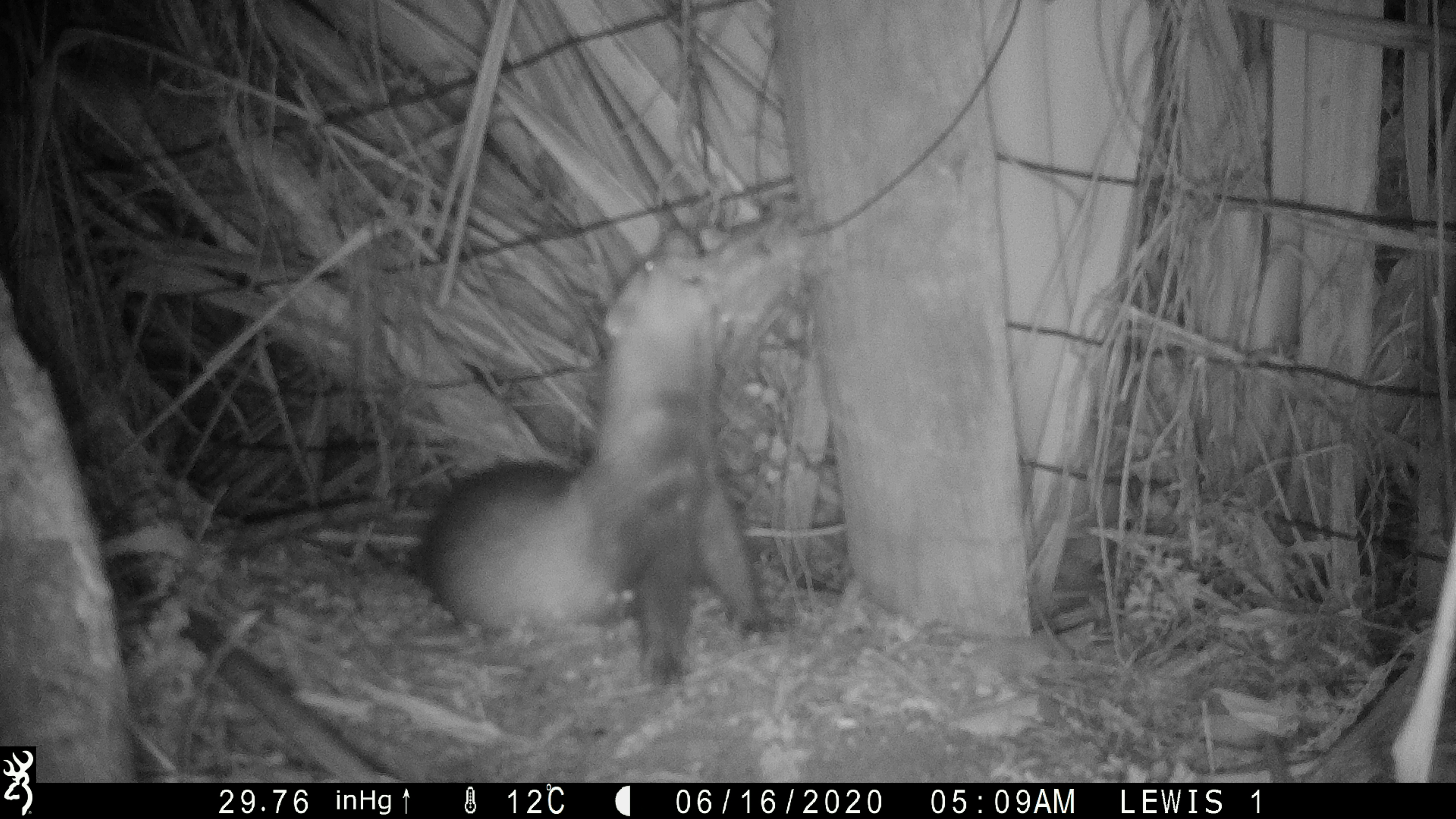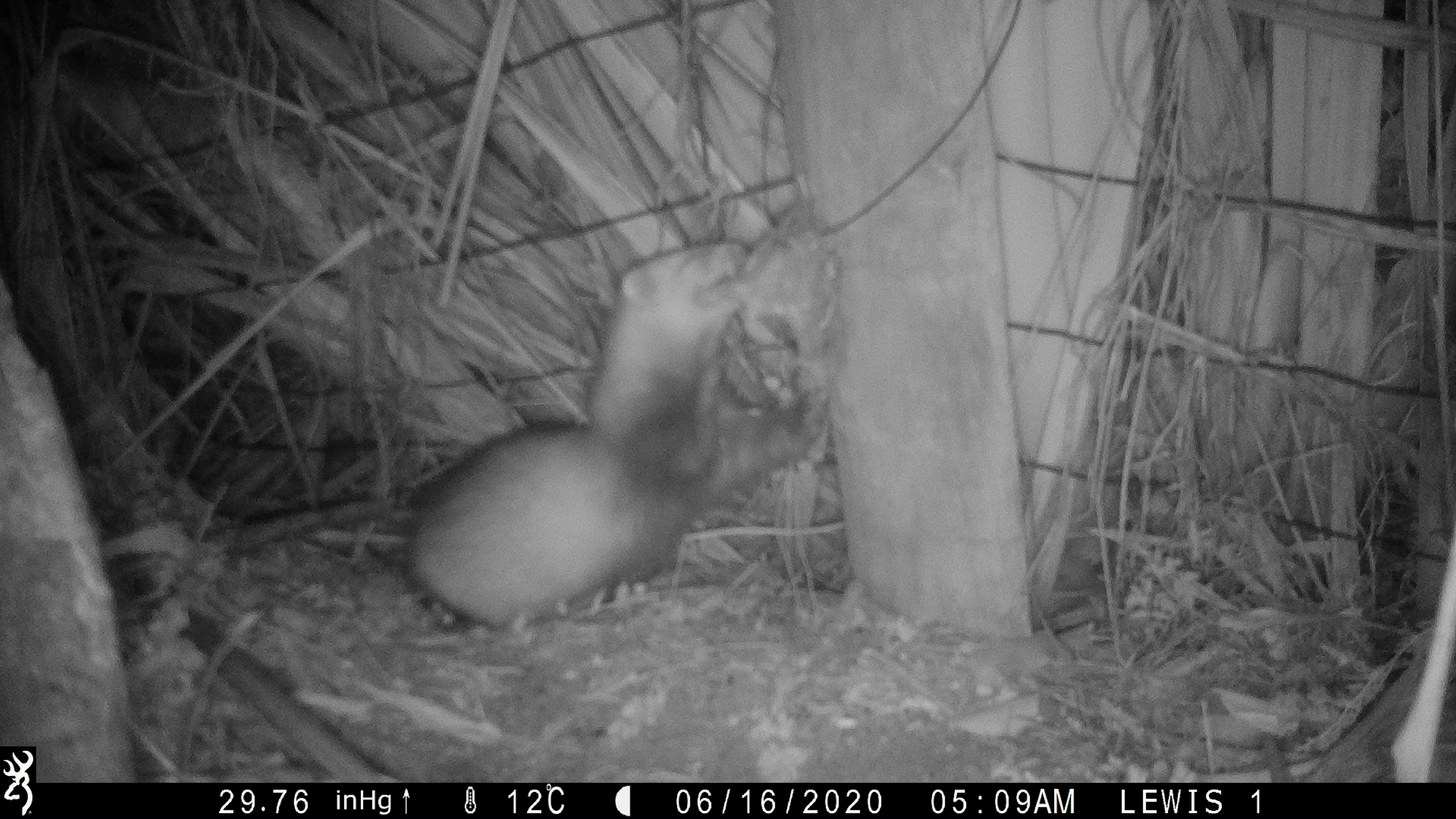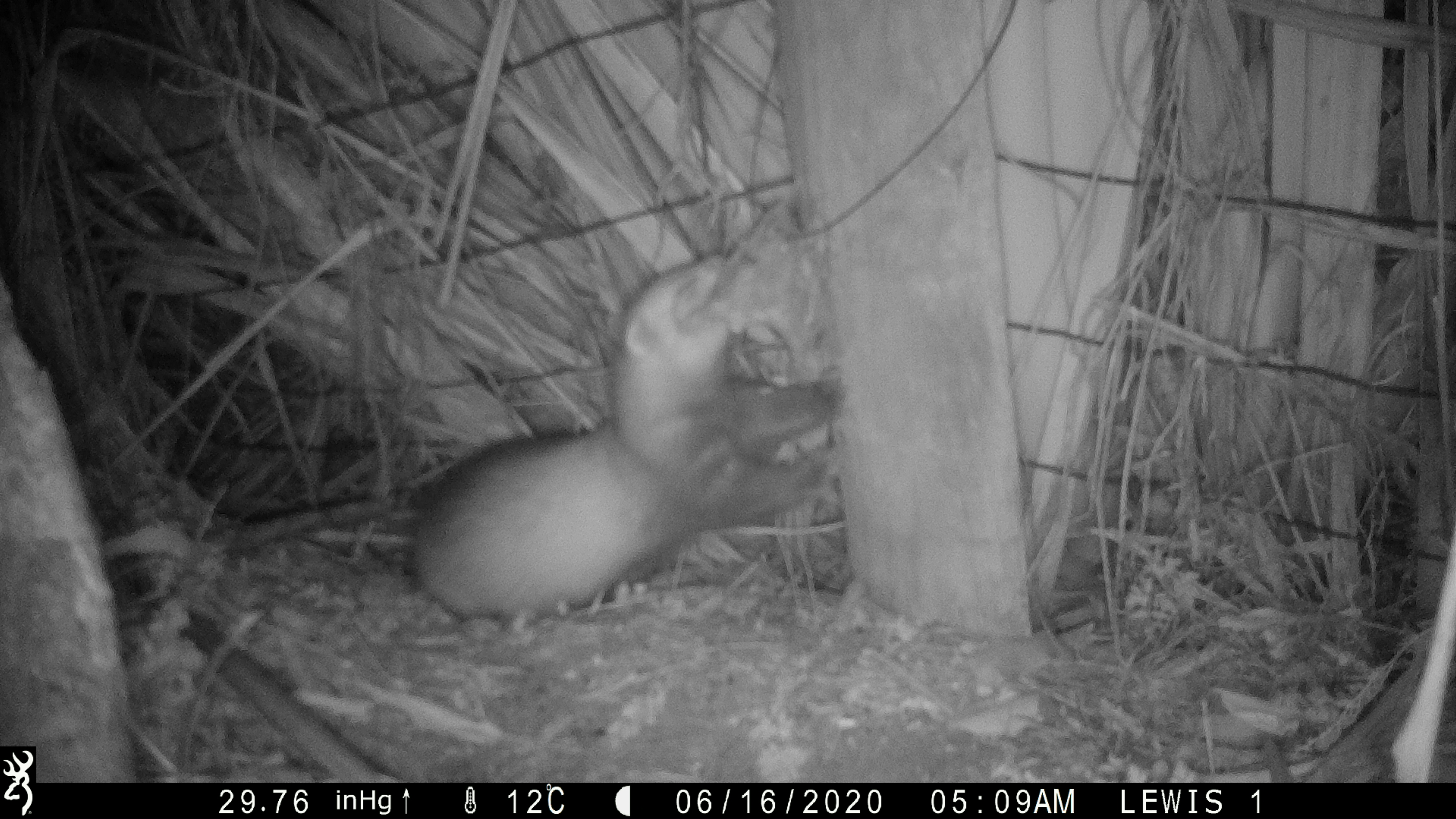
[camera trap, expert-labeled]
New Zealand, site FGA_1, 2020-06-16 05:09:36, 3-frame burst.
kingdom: Animalia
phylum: Chordata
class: Mammalia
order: Carnivora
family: Mustelidae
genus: Mustela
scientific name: Mustela furo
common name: ferret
Ferret (Mustela furo).